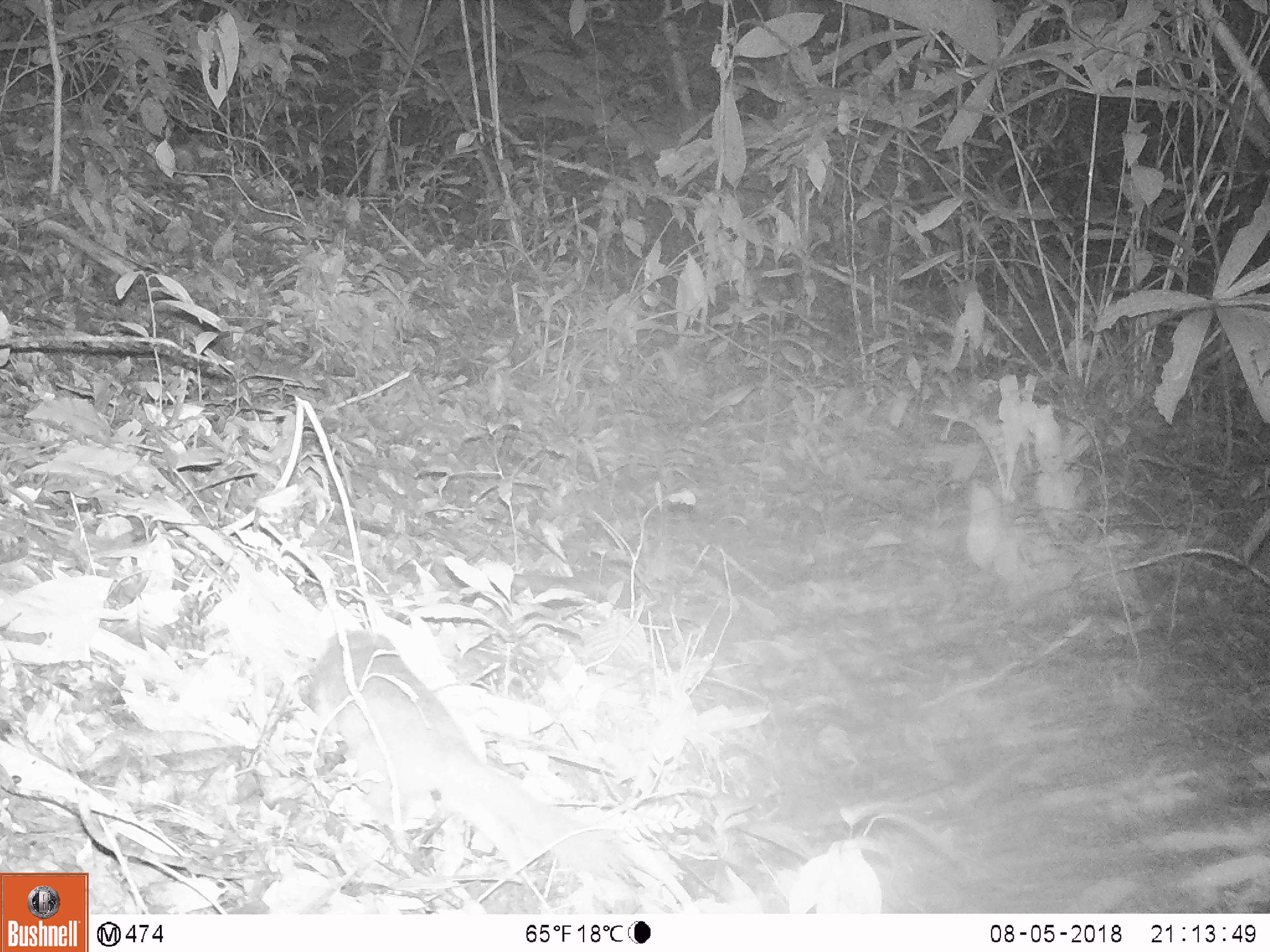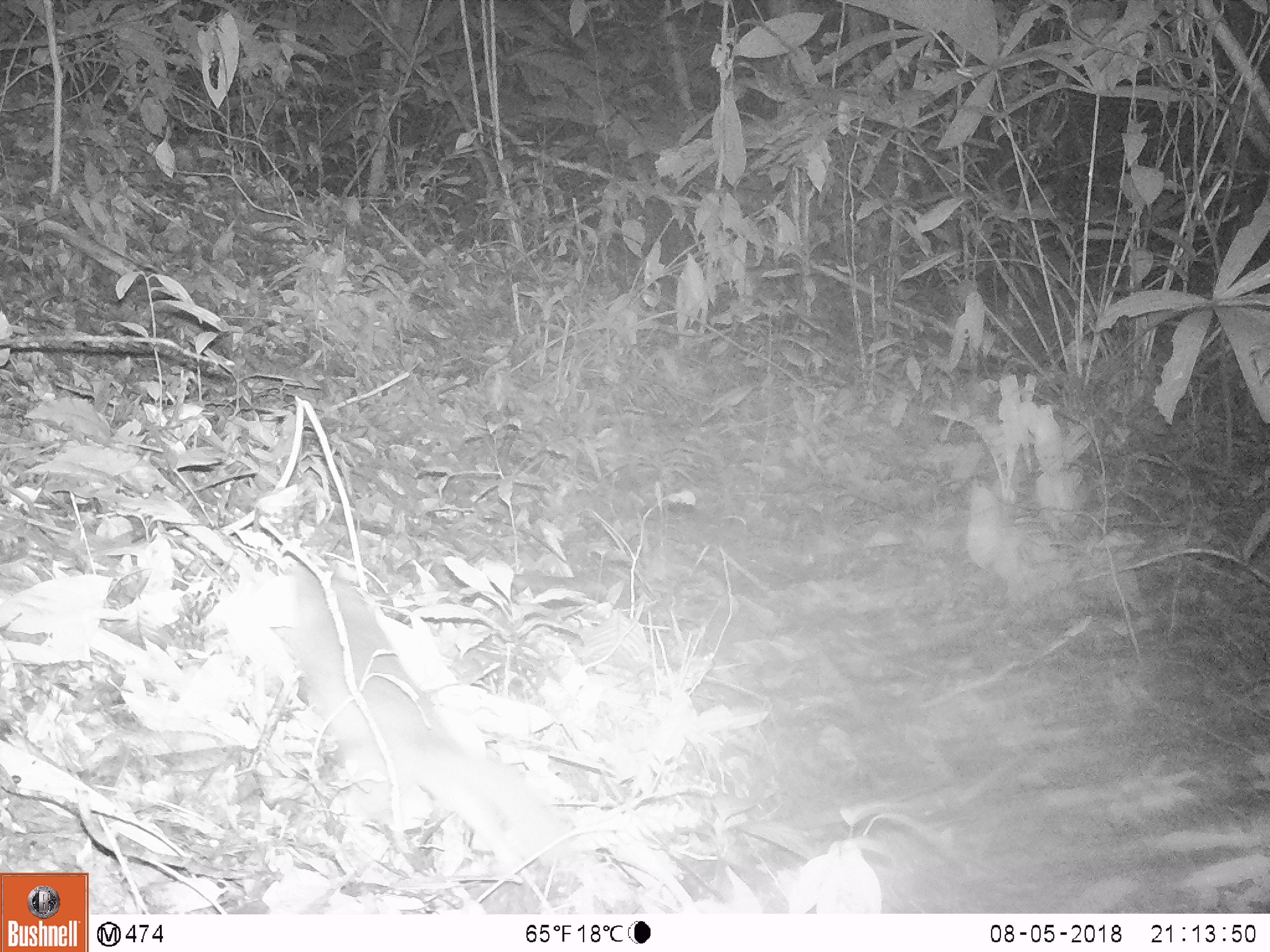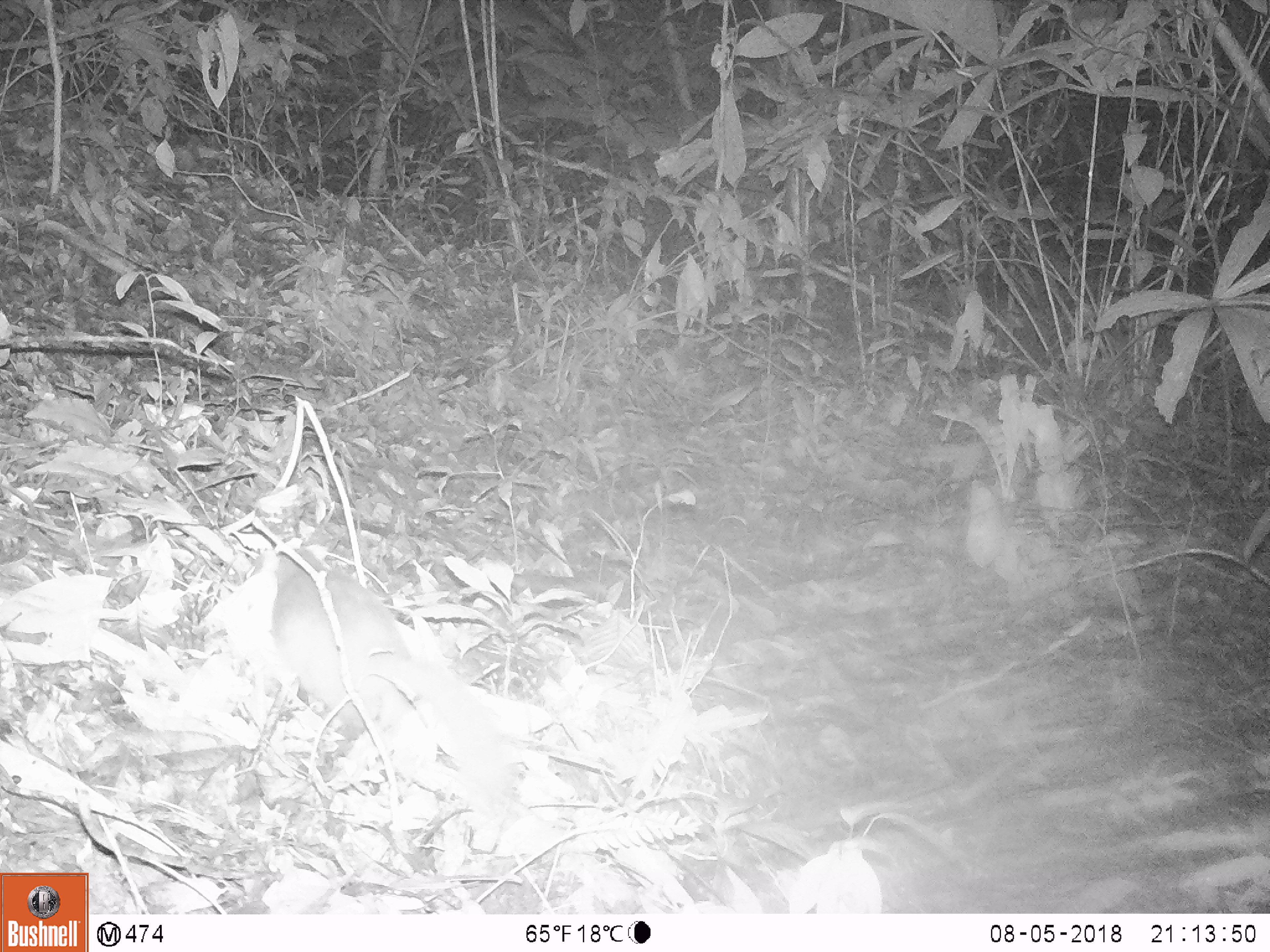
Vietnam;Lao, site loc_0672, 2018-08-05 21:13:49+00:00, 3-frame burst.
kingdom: Animalia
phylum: Chordata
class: Mammalia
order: Carnivora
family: Mustelidae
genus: Melogale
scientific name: Melogale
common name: ferret badger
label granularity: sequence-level